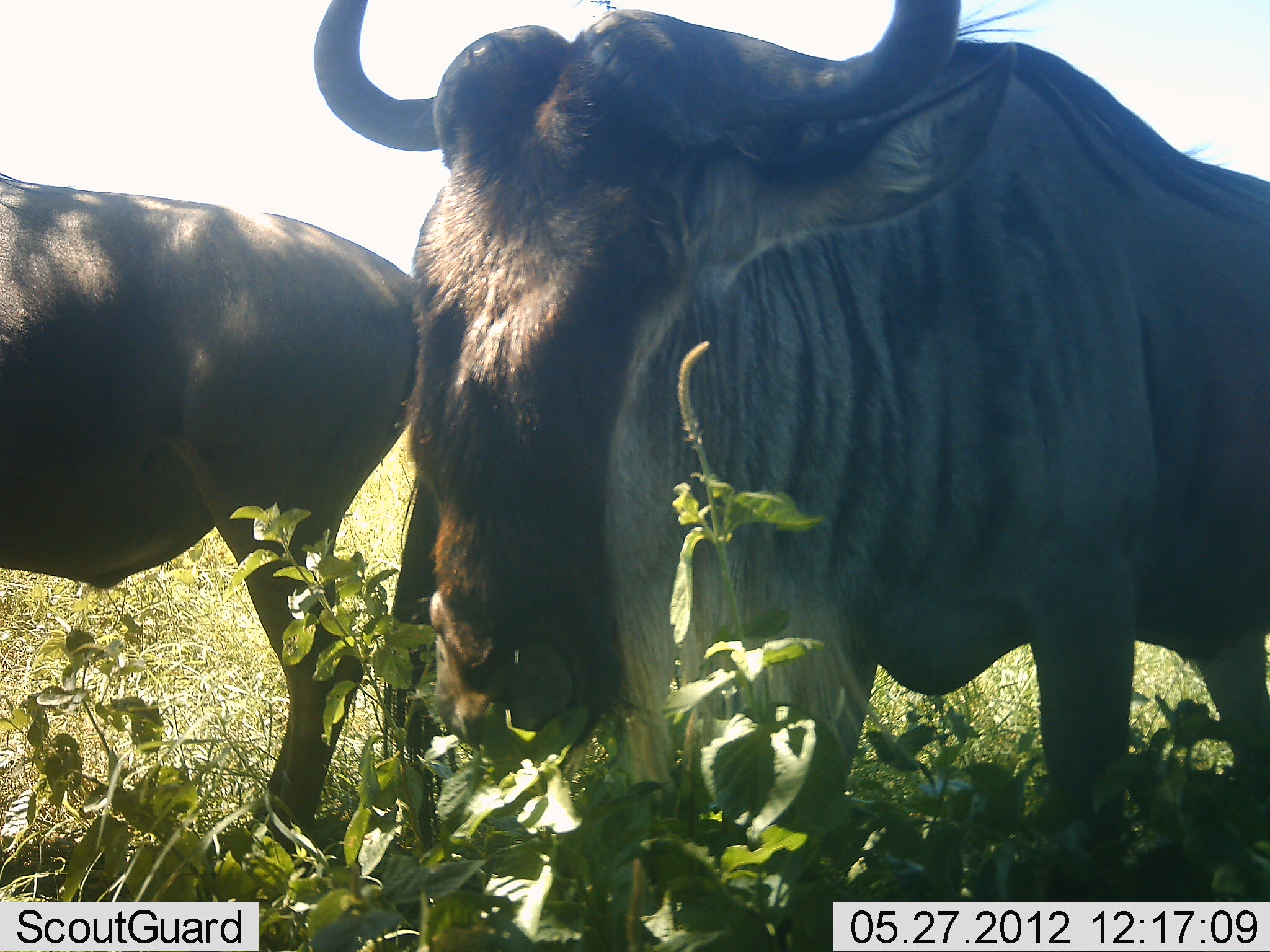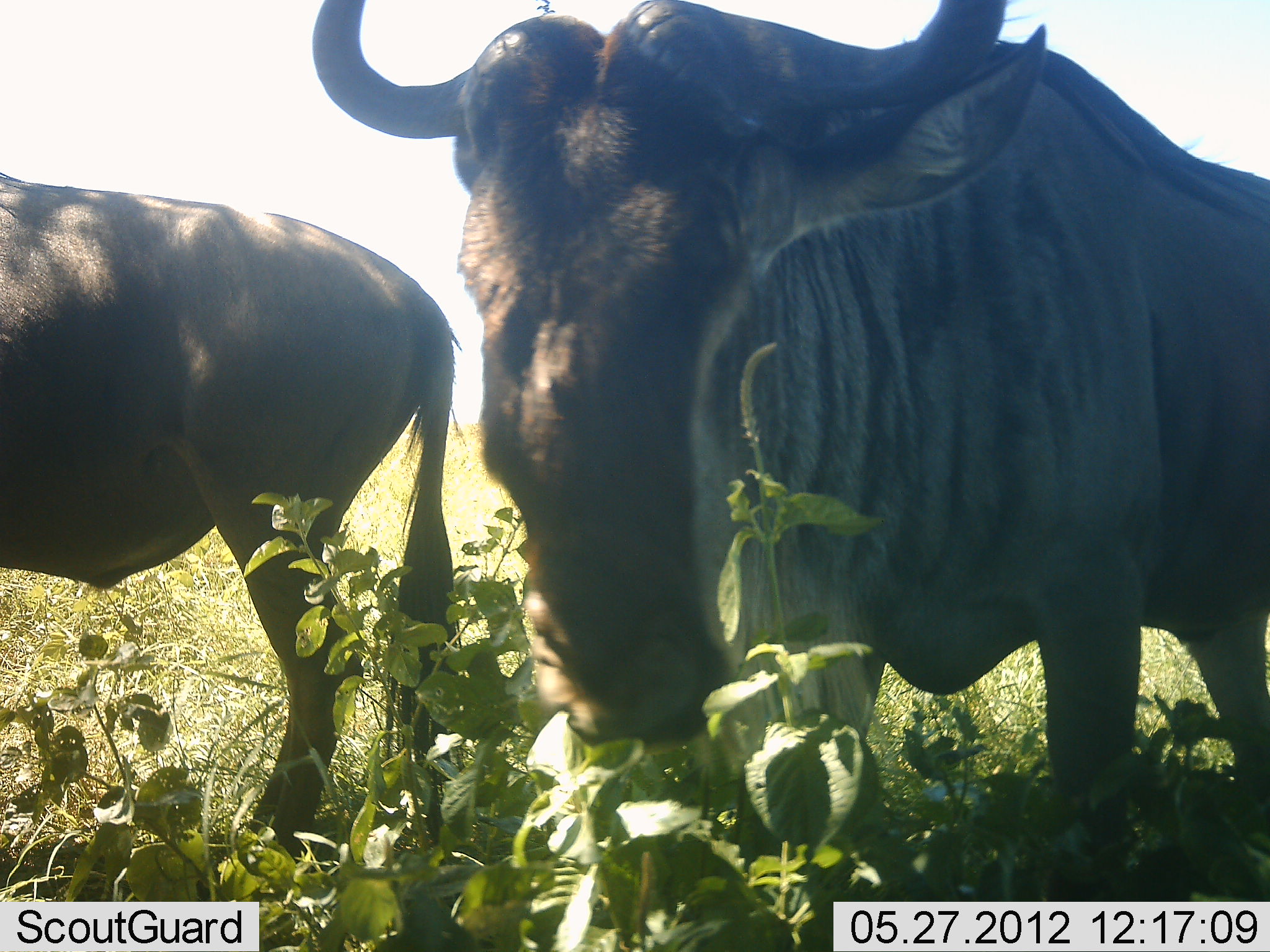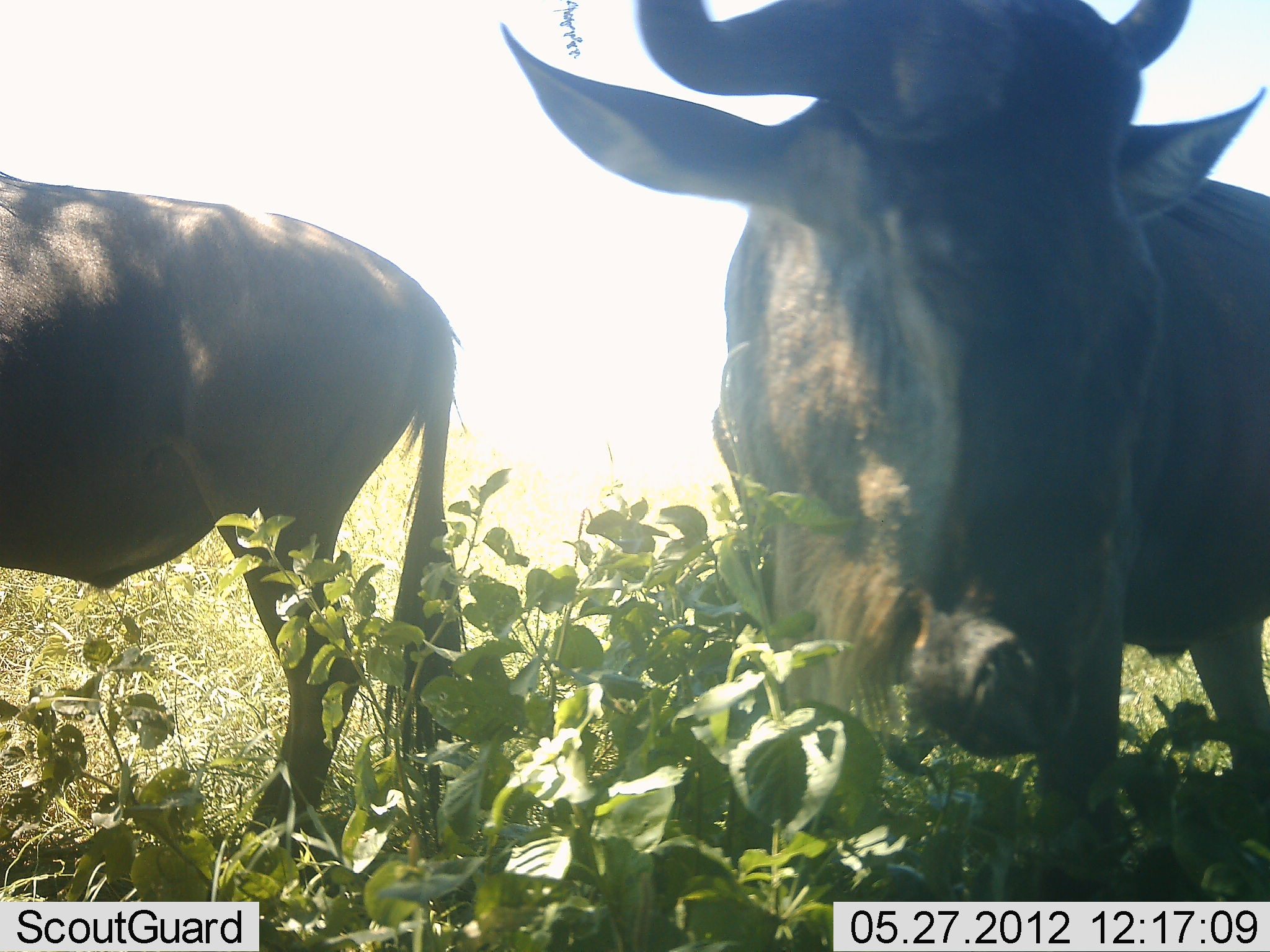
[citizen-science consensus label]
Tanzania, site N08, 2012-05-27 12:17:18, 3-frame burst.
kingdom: Animalia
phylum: Chordata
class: Mammalia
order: Artiodactyla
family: Bovidae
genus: Connochaetes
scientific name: Connochaetes taurinus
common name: blue wildebeest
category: wildebeest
Wildebeest (blue wildebeest) (Connochaetes taurinus), count 2. Behavior (volunteer vote fractions): standing 79%, resting 0%, moving 11%, interacting 0%. Young present (vote fraction): 0%. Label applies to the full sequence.